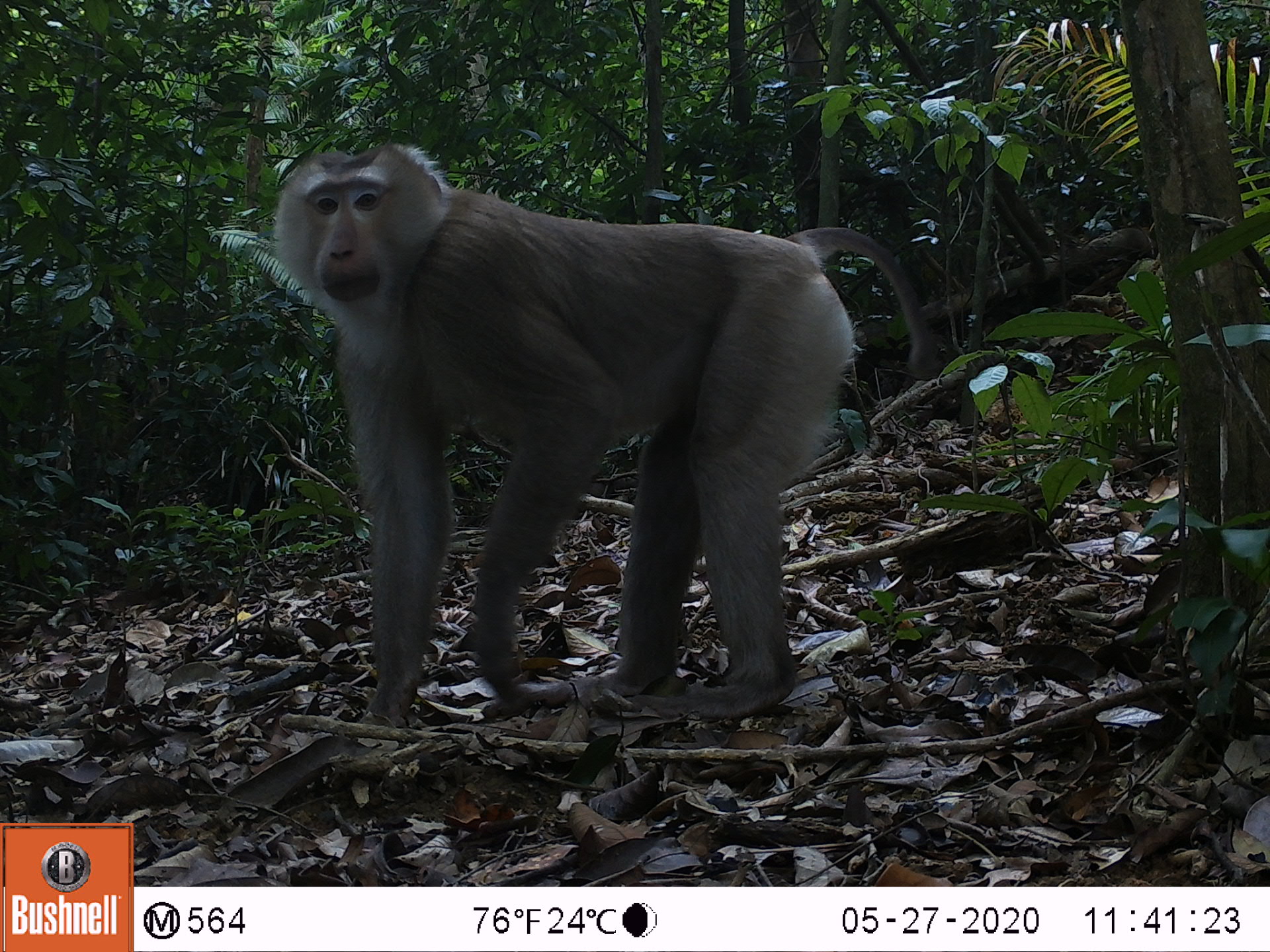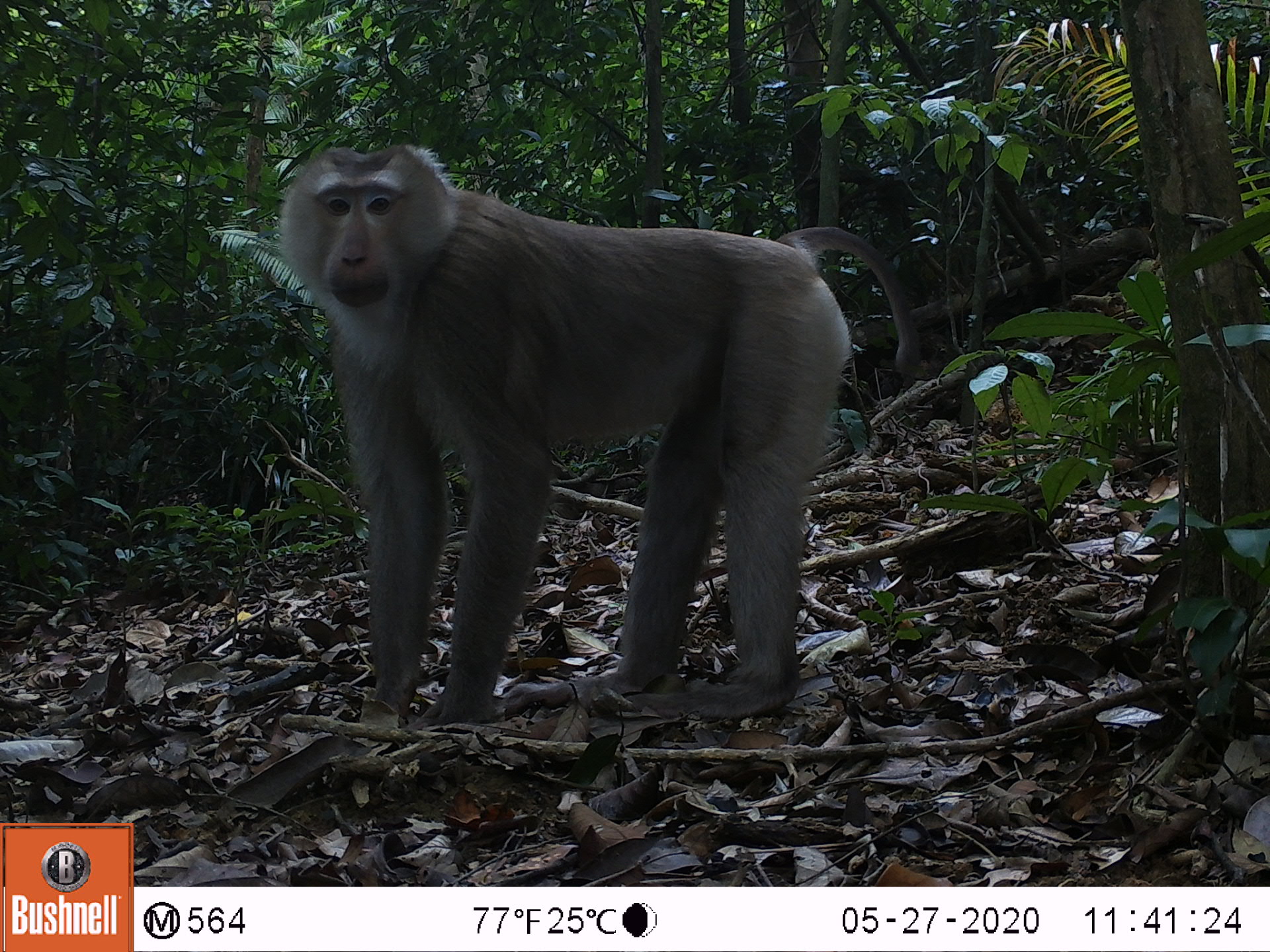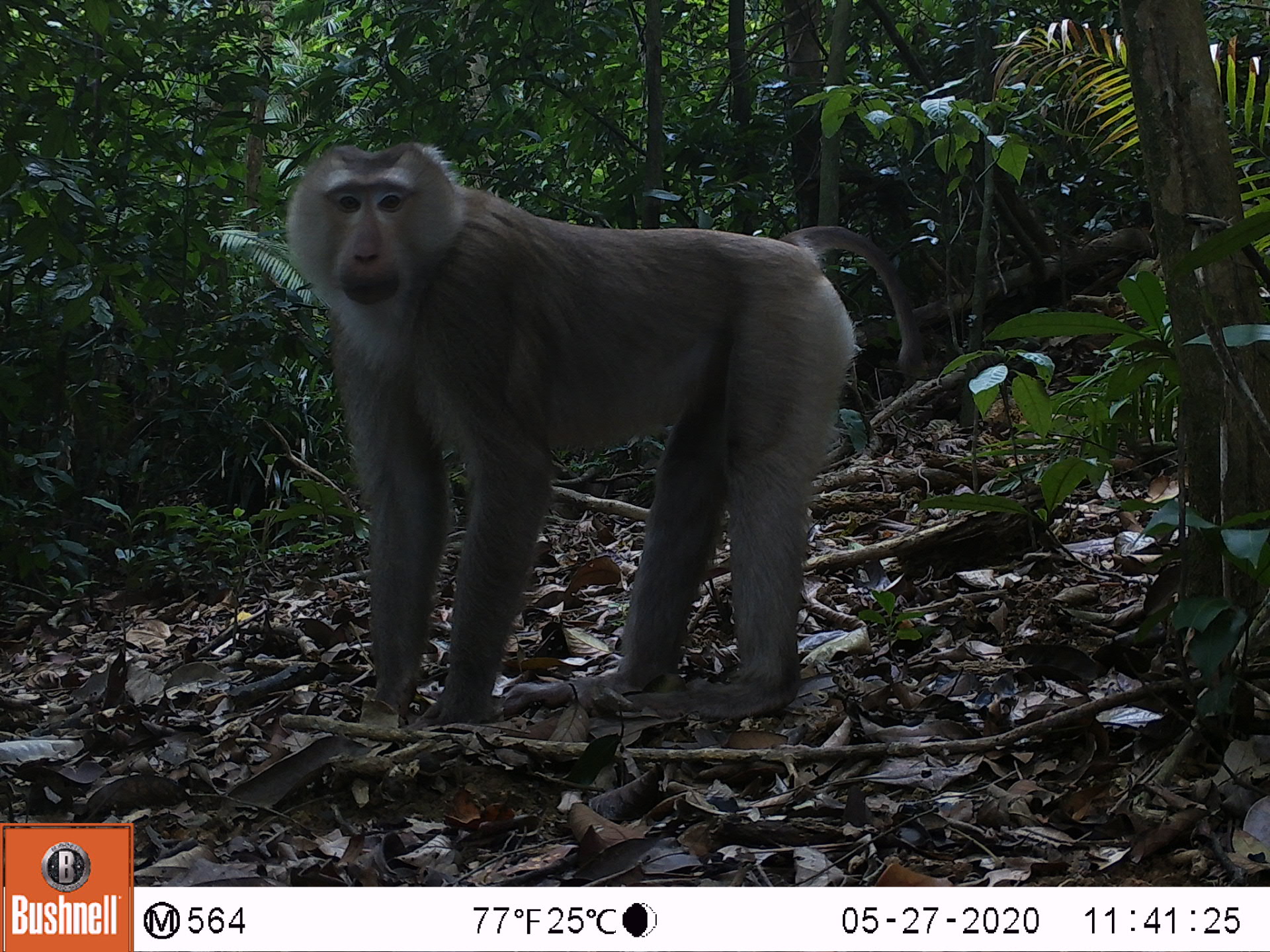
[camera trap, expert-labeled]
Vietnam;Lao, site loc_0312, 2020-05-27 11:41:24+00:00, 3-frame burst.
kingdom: Animalia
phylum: Chordata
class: Mammalia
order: Primates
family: Cercopithecidae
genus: Macaca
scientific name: Macaca nemestrina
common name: pig-tailed macaque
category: pig tailed macaque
Pig tailed macaque (pig-tailed macaque) (Macaca nemestrina). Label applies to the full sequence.